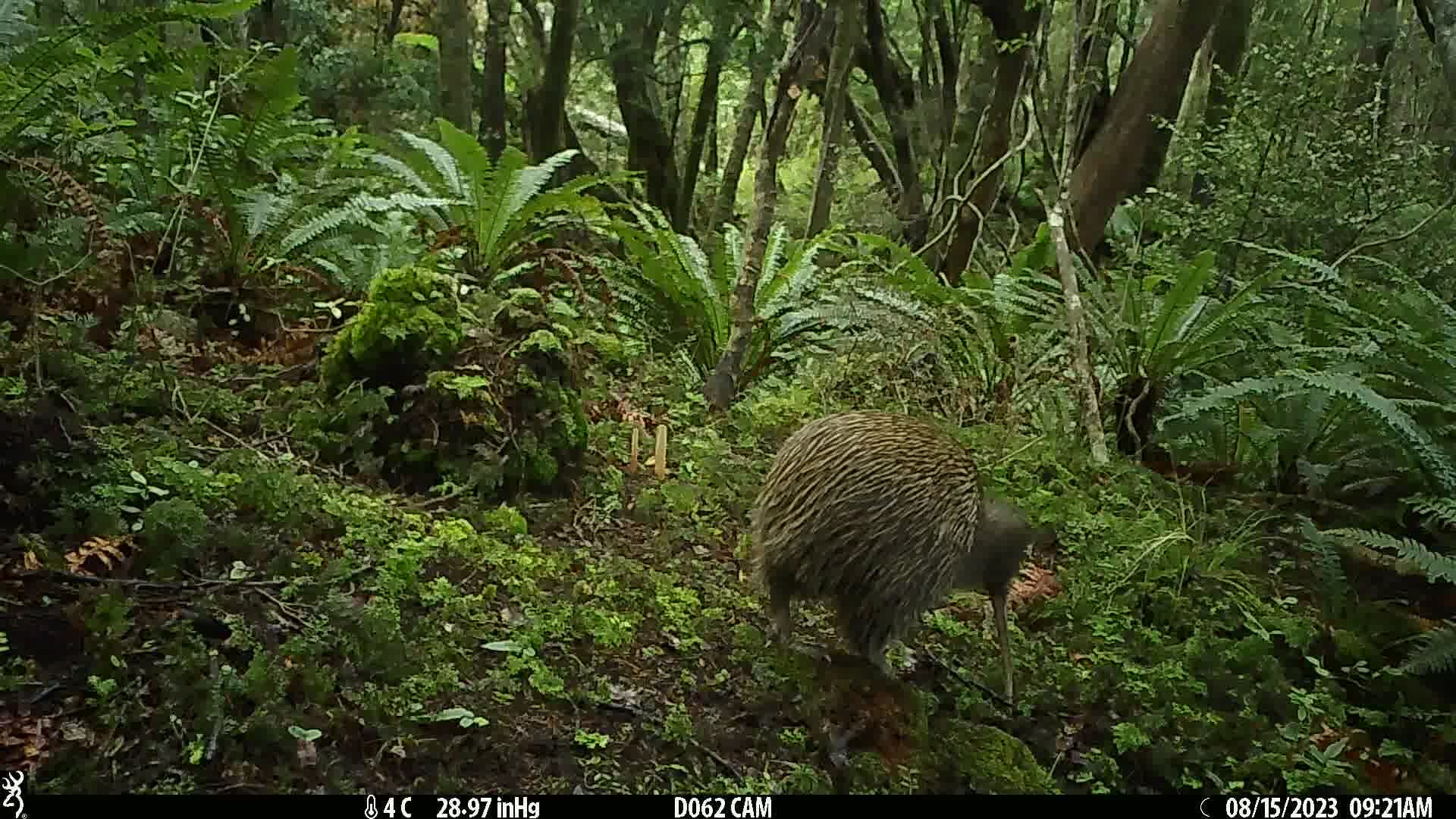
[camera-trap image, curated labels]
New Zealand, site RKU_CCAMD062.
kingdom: Animalia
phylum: Chordata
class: Aves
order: Apterygiformes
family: Apterygidae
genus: Apteryx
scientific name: Apteryx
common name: kiwi